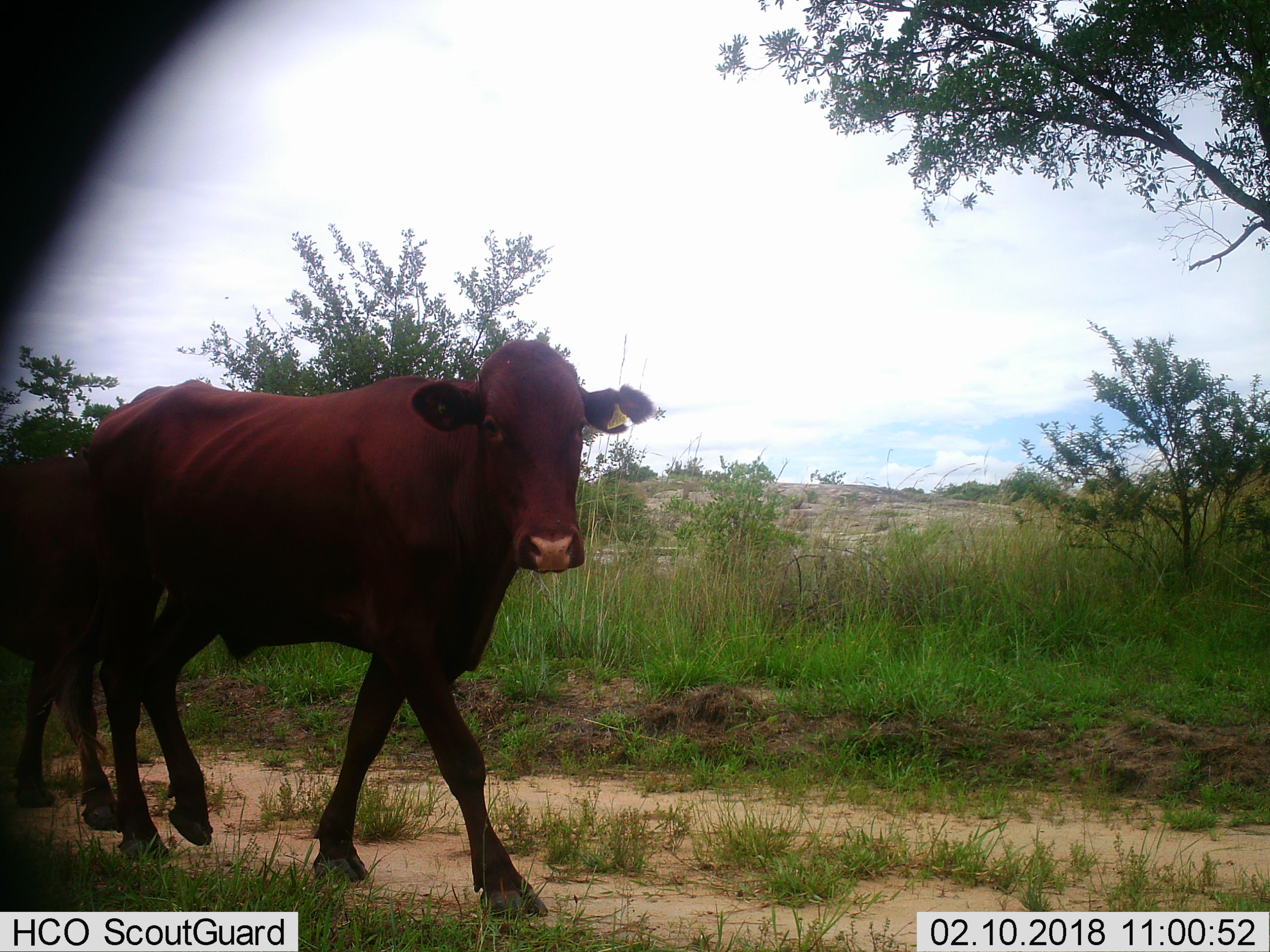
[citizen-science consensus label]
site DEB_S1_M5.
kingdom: Animalia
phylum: Chordata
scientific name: Vertebrata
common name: domestic animal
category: domesticanimal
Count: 2.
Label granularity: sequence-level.